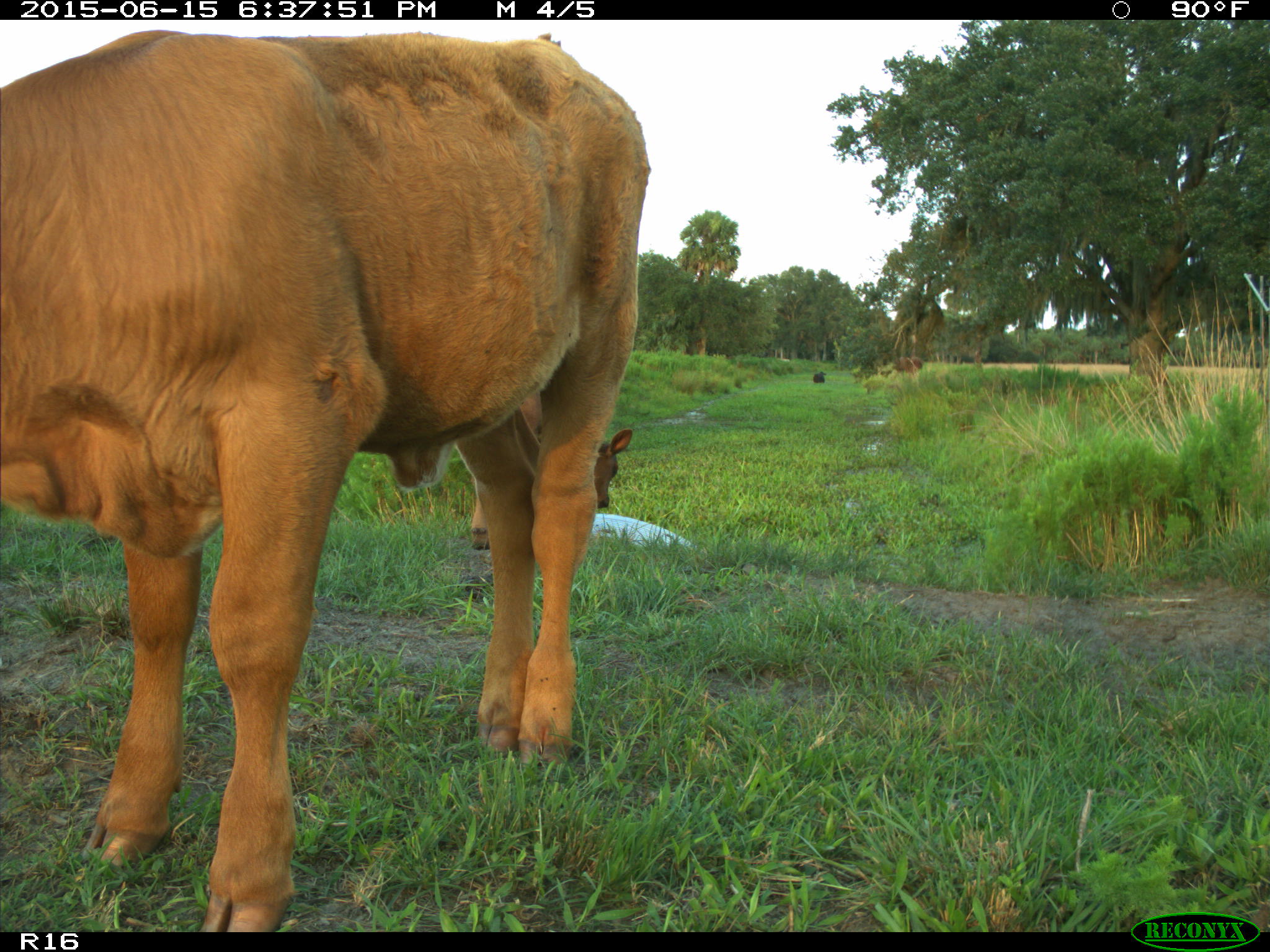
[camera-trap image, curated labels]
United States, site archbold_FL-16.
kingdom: Animalia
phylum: Chordata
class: Mammalia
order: Artiodactyla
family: Bovidae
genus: Bos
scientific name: Bos taurus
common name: domestic cow